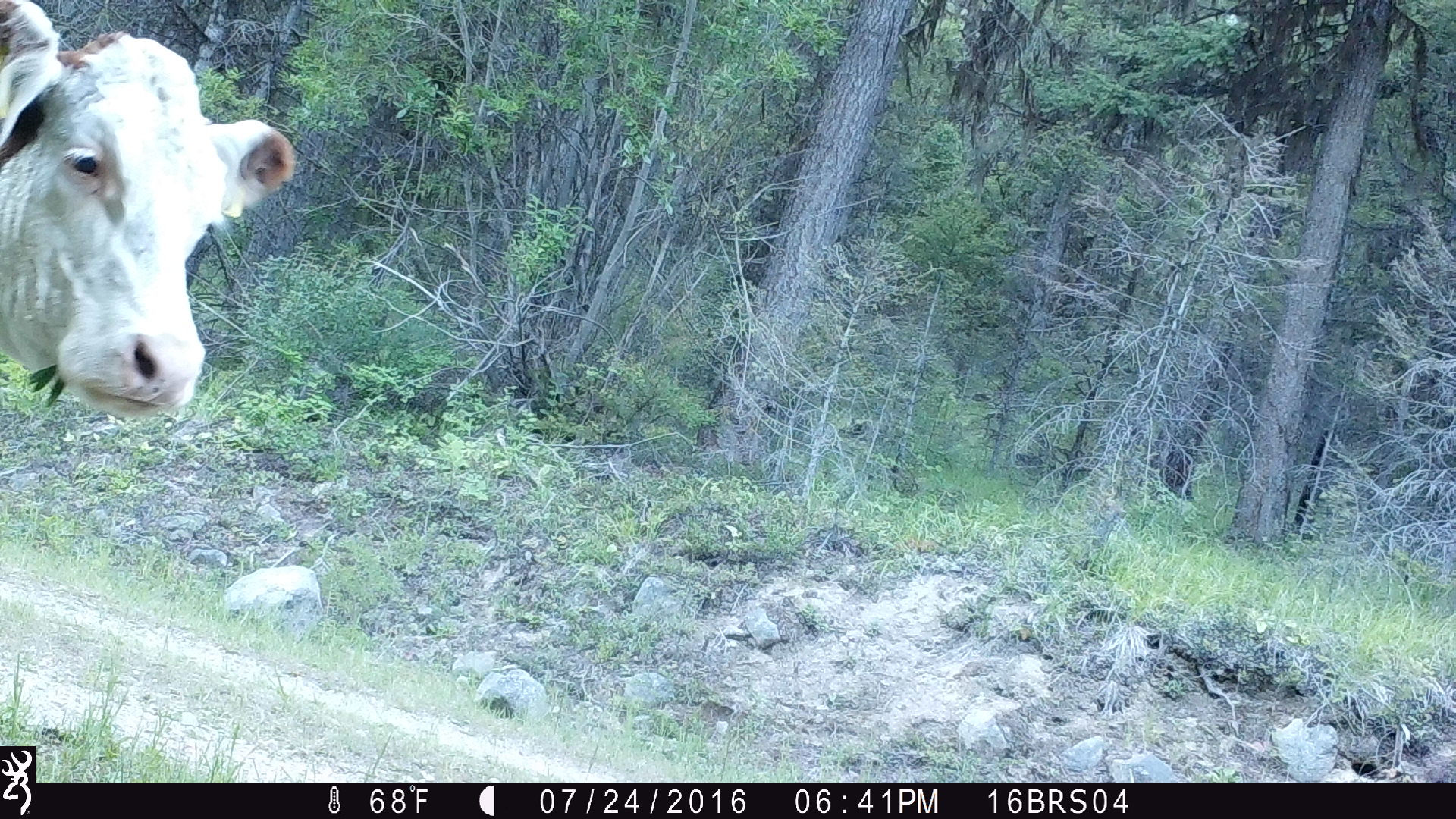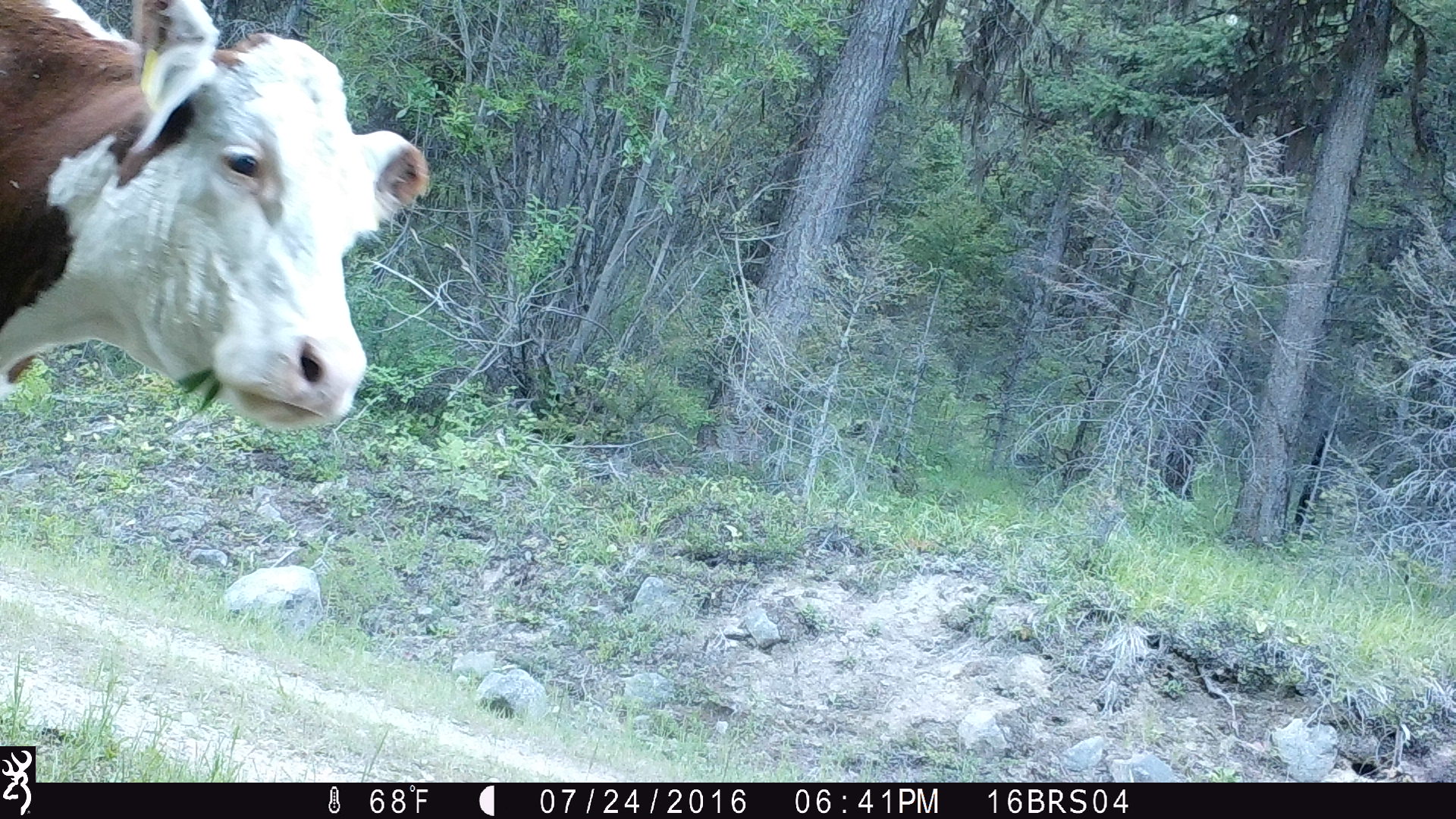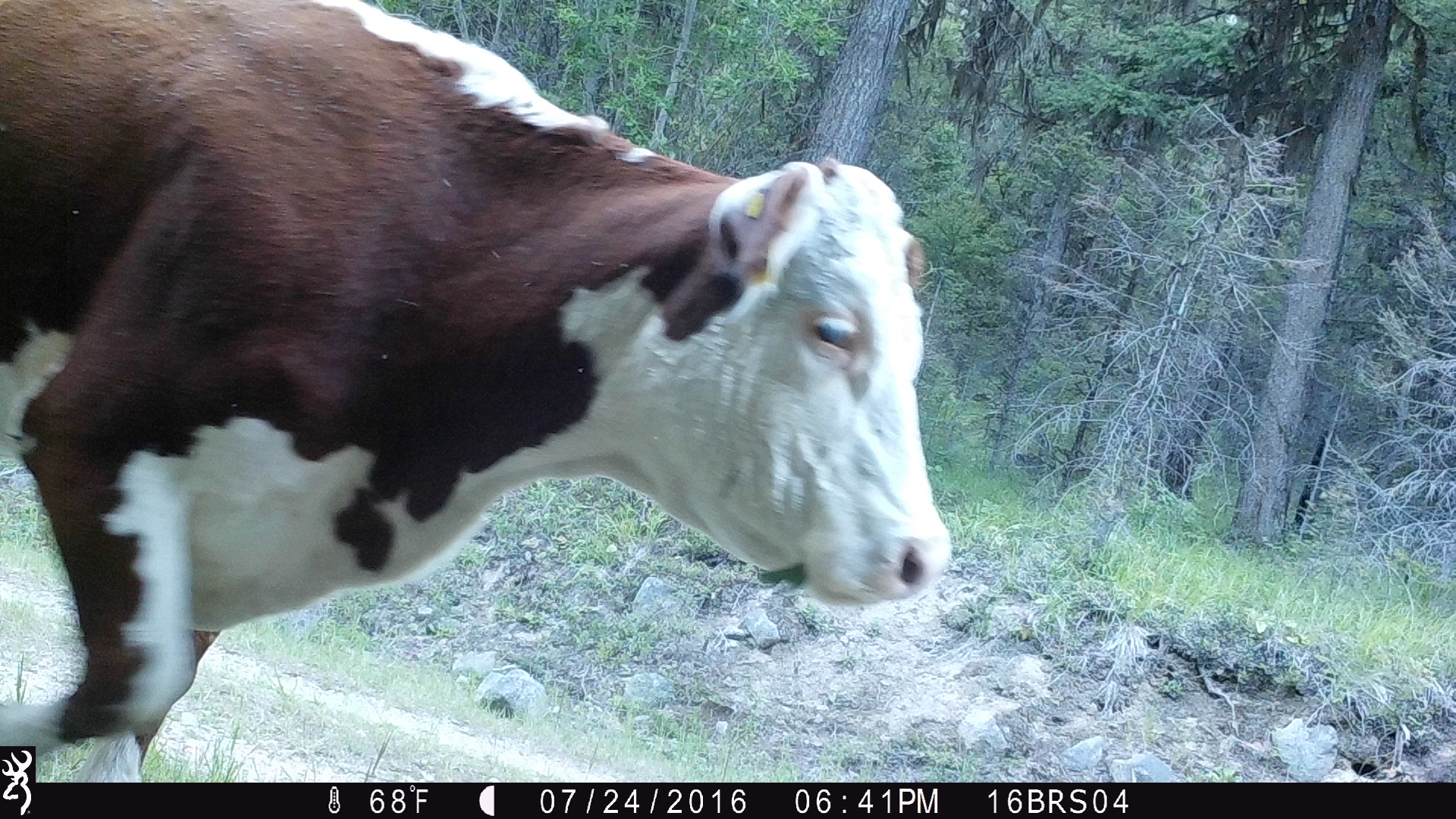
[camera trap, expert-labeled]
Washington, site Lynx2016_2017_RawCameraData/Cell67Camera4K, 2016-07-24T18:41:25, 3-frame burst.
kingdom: Animalia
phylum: Chordata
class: Mammalia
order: Artiodactyla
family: Bovidae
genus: Bos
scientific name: Bos taurus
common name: domestic cattle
Domestic cattle (Bos taurus). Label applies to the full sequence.